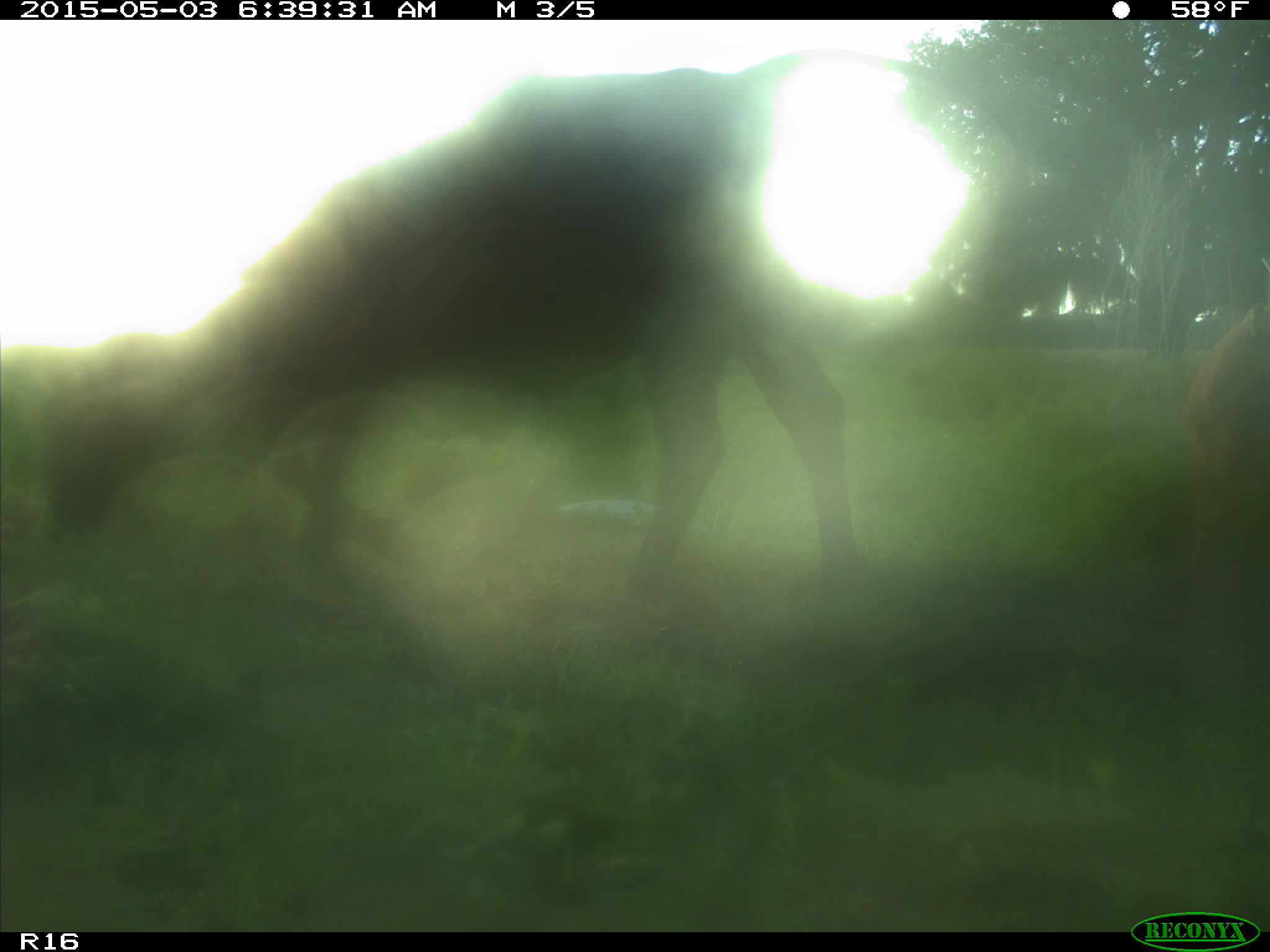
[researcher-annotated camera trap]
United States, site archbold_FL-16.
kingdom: Animalia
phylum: Chordata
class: Mammalia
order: Artiodactyla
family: Bovidae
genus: Bos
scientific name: Bos taurus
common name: domestic cow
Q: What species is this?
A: Bos taurus (domestic cow).